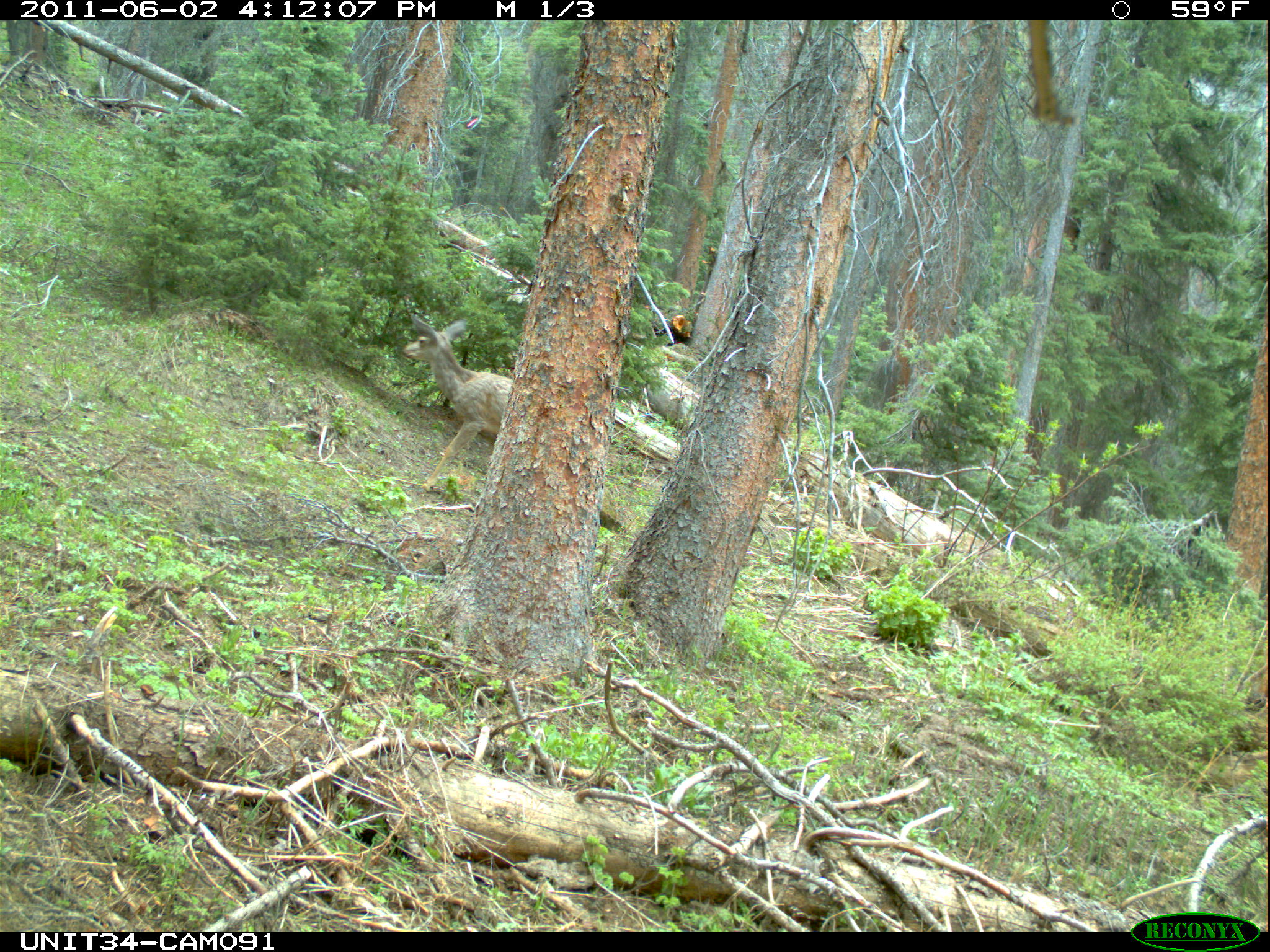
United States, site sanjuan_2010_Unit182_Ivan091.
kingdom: Animalia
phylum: Chordata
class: Mammalia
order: Artiodactyla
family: Cervidae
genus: Odocoileus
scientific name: Odocoileus hemionus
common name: mule deer